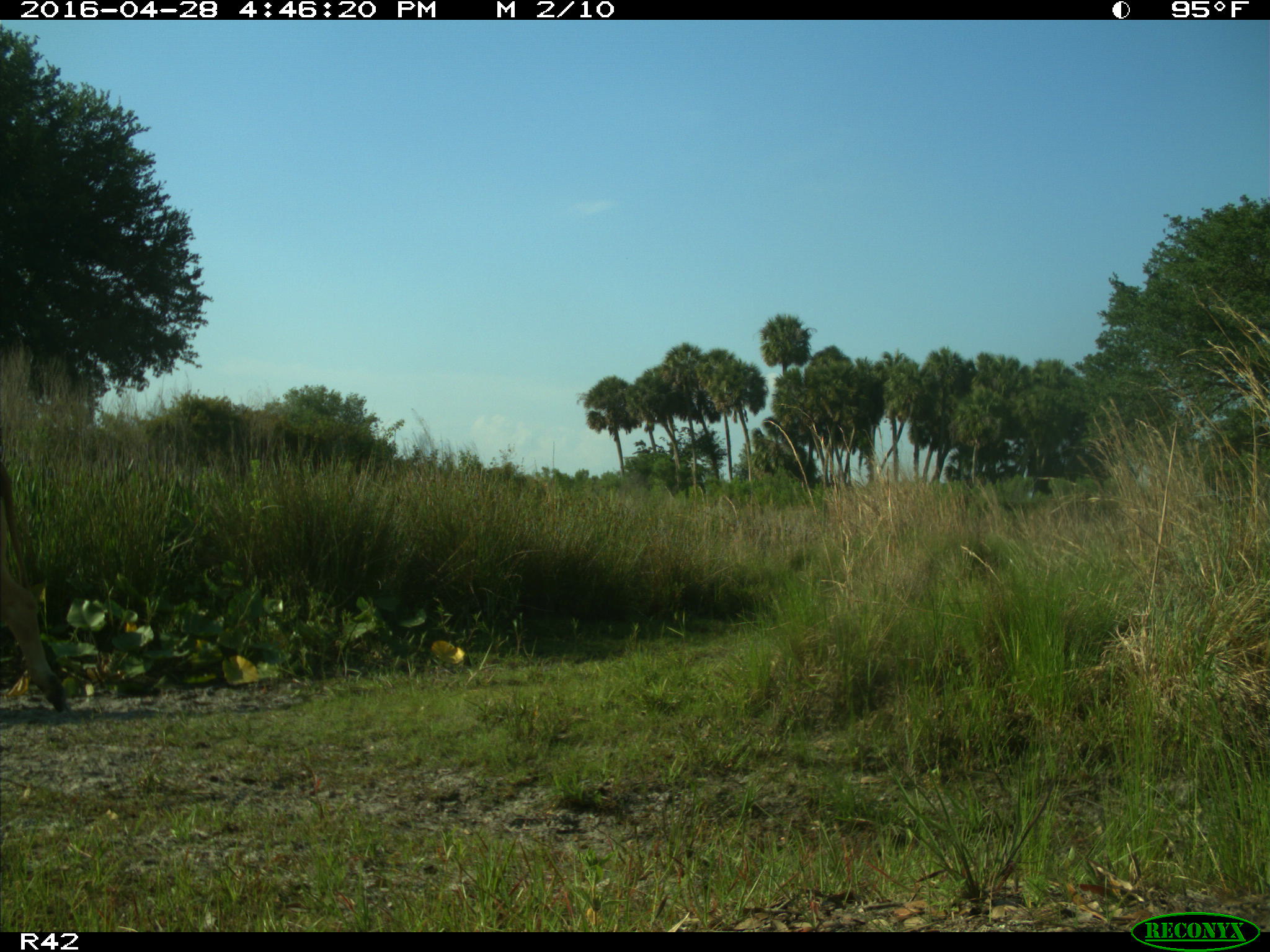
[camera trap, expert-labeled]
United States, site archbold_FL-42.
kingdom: Animalia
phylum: Chordata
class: Mammalia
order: Artiodactyla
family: Bovidae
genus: Bos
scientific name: Bos taurus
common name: domestic cow